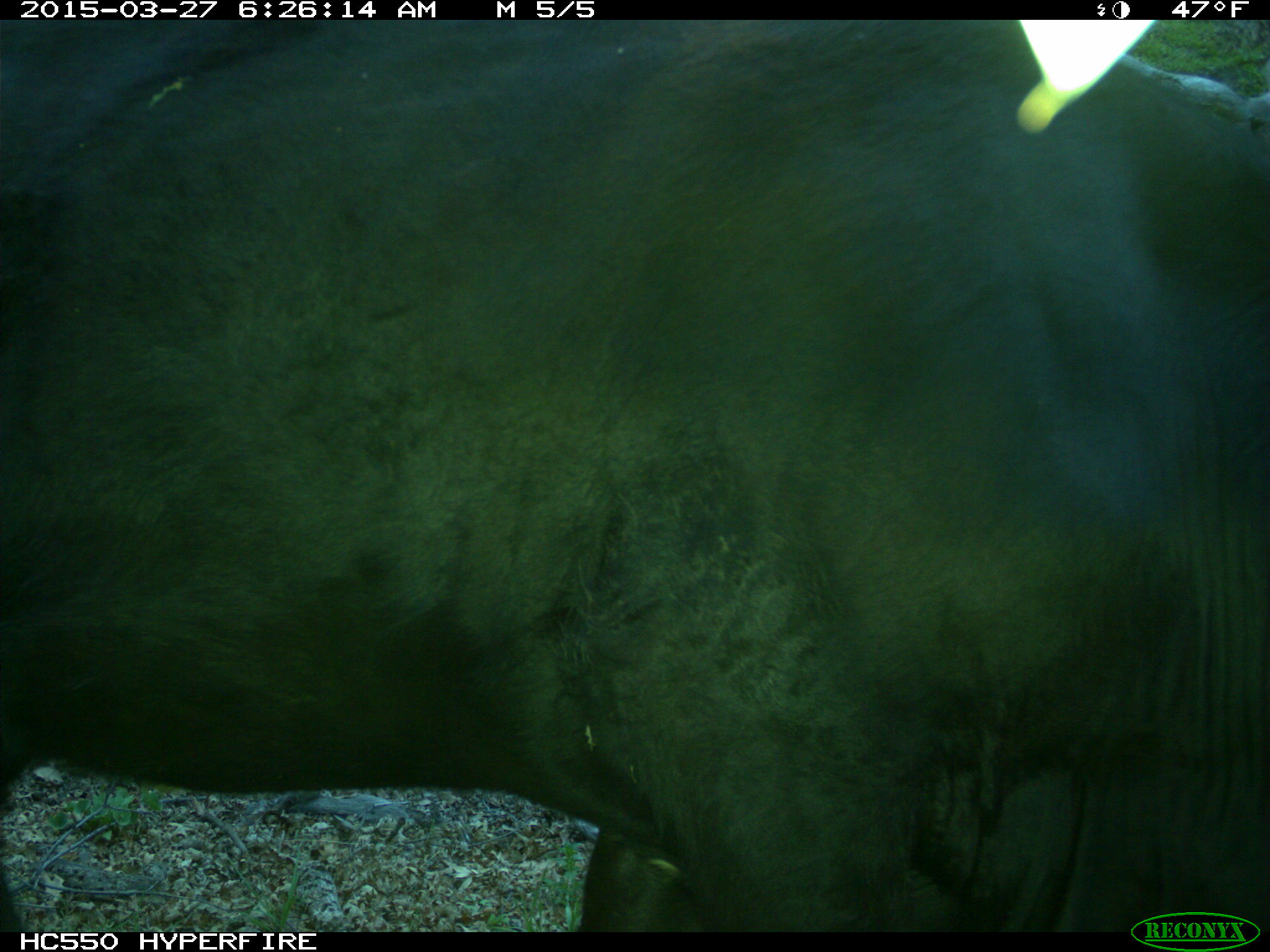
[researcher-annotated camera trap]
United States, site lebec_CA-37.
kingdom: Animalia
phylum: Chordata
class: Mammalia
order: Artiodactyla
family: Bovidae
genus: Bos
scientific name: Bos taurus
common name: domestic cow